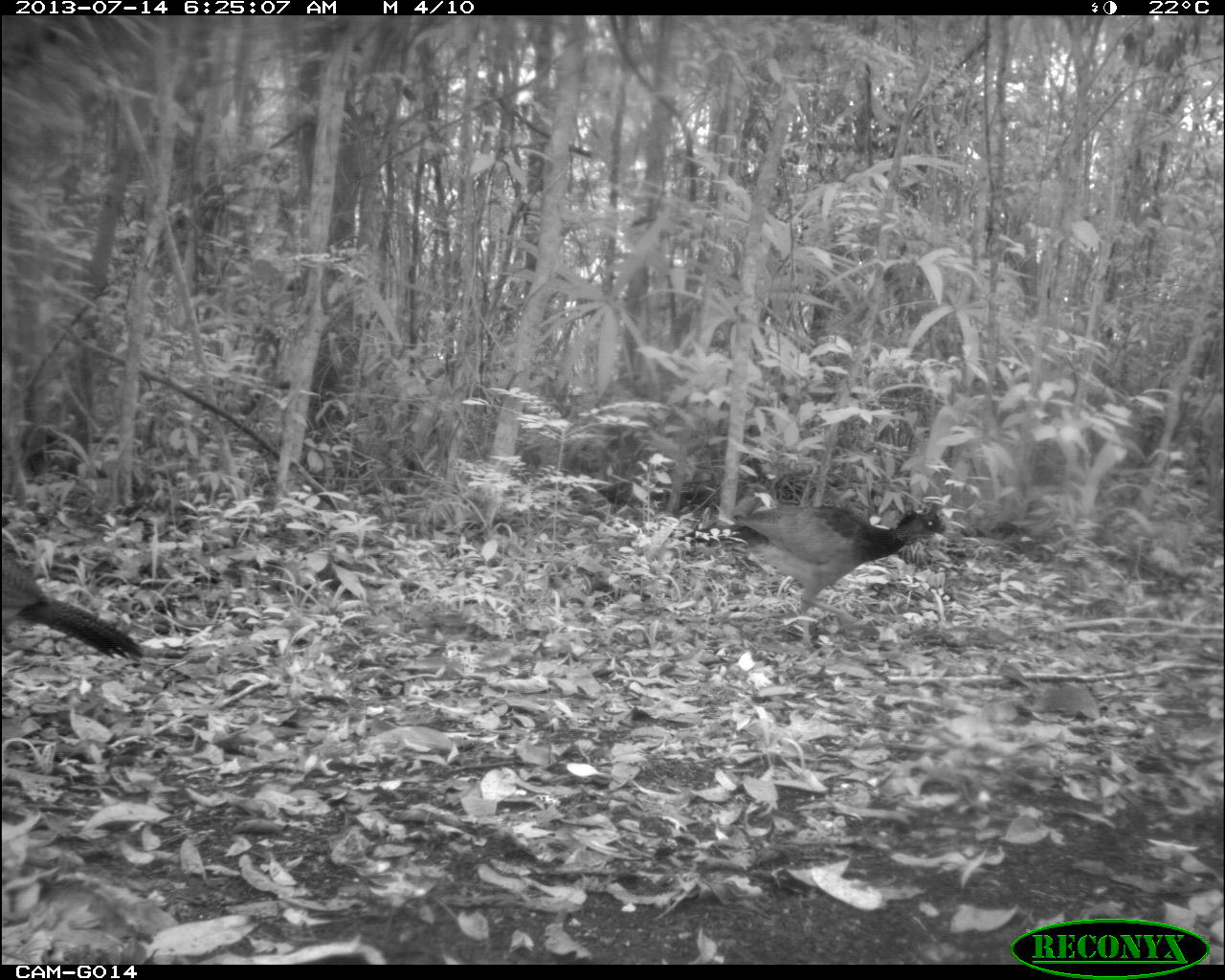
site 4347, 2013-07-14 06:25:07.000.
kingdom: Animalia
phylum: Chordata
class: Aves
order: Galliformes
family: Cracidae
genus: Crax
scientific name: Crax rubra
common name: great curassow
Crax rubra (great curassow), count 2.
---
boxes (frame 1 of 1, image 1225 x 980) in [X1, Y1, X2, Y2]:
crax rubra: [676, 503, 948, 644]; [0, 532, 146, 662]